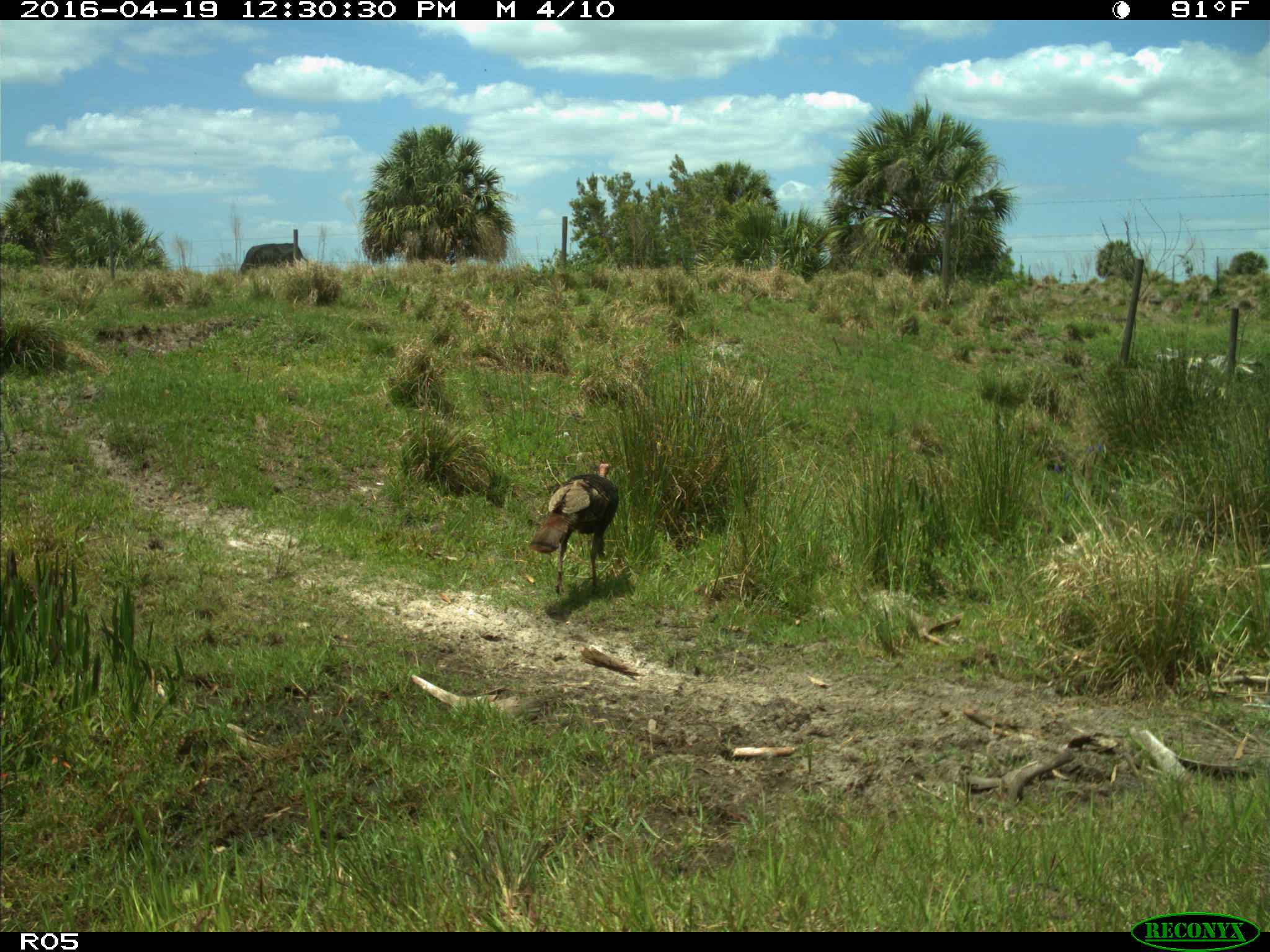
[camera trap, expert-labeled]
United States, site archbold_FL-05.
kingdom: Animalia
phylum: Chordata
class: Aves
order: Galliformes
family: Phasianidae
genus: Meleagris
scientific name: Meleagris gallopavo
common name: wild turkey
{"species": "Meleagris gallopavo (wild turkey)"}